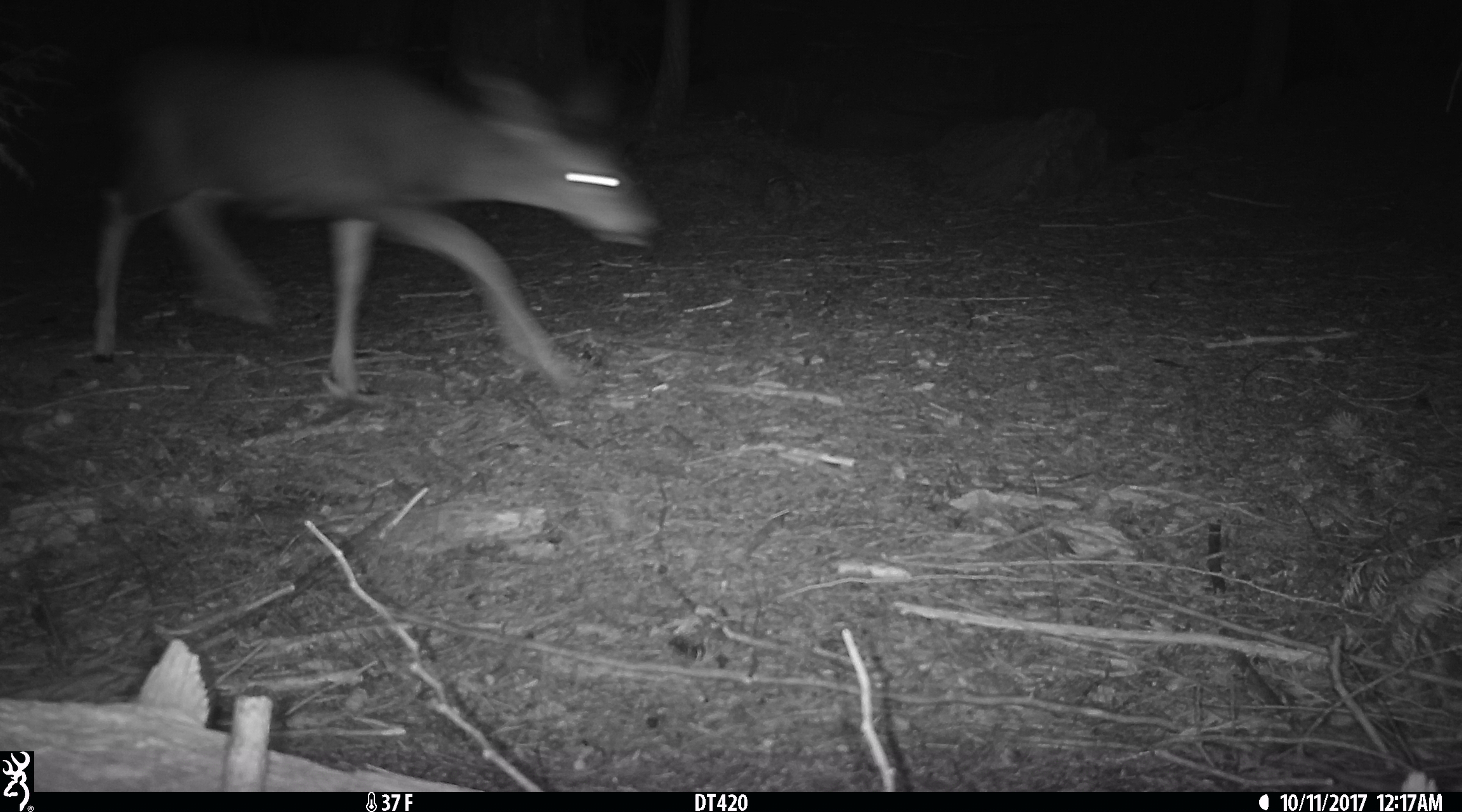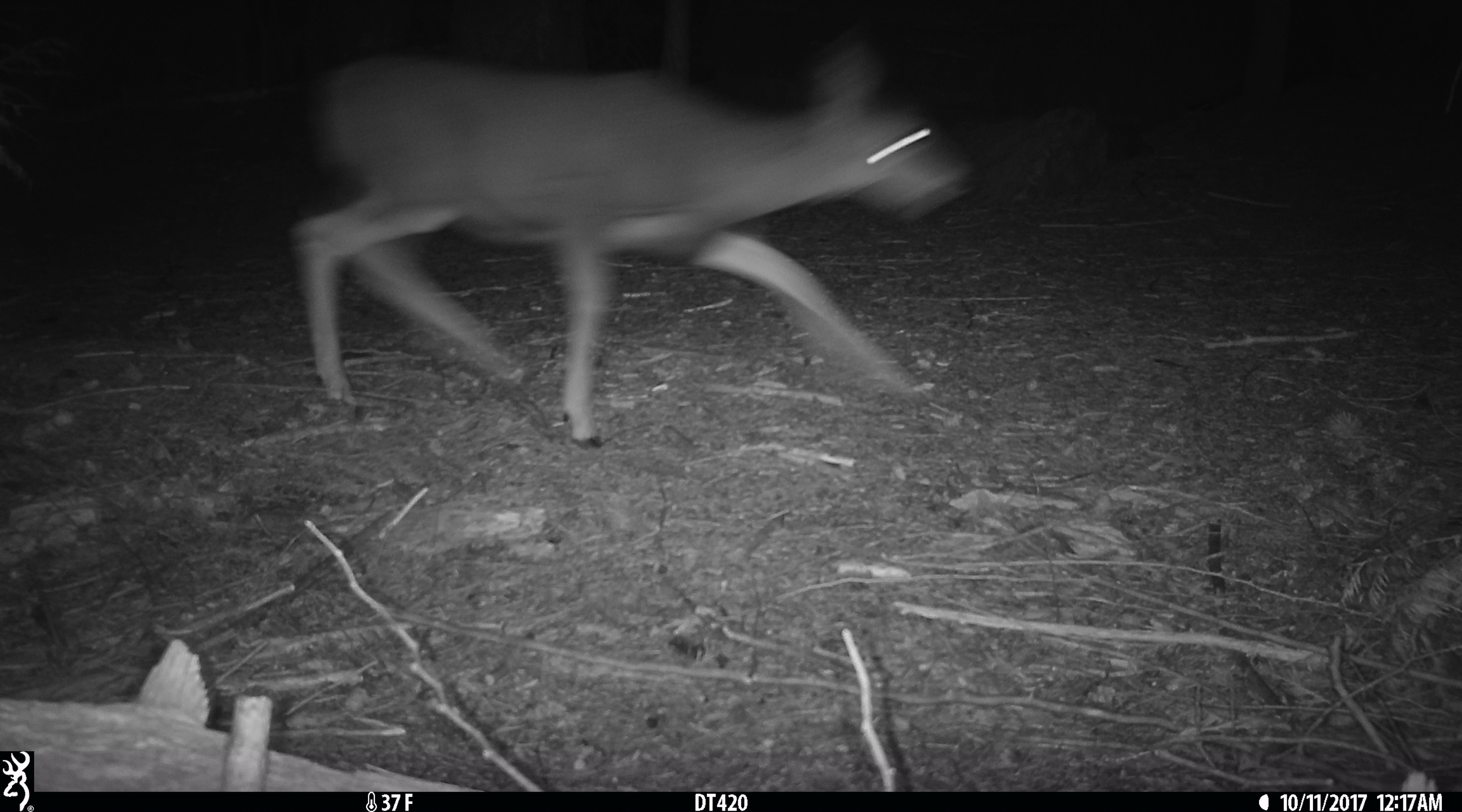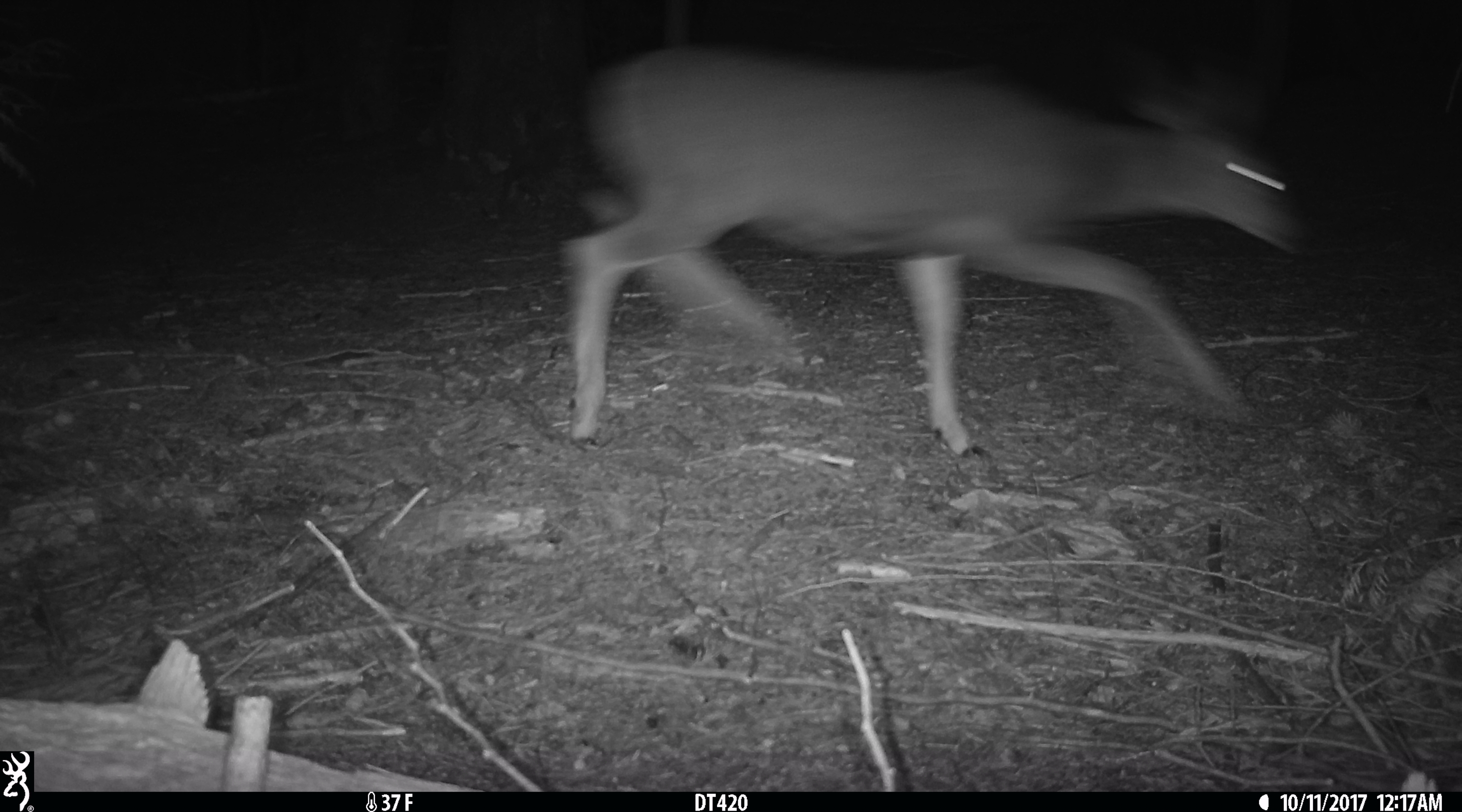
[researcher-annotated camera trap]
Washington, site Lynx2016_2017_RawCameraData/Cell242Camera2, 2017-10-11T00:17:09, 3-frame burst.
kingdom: Animalia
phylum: Chordata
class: Mammalia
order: Artiodactyla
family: Cervidae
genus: Odocoileus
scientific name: Odocoileus hemionus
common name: mule deer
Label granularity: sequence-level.